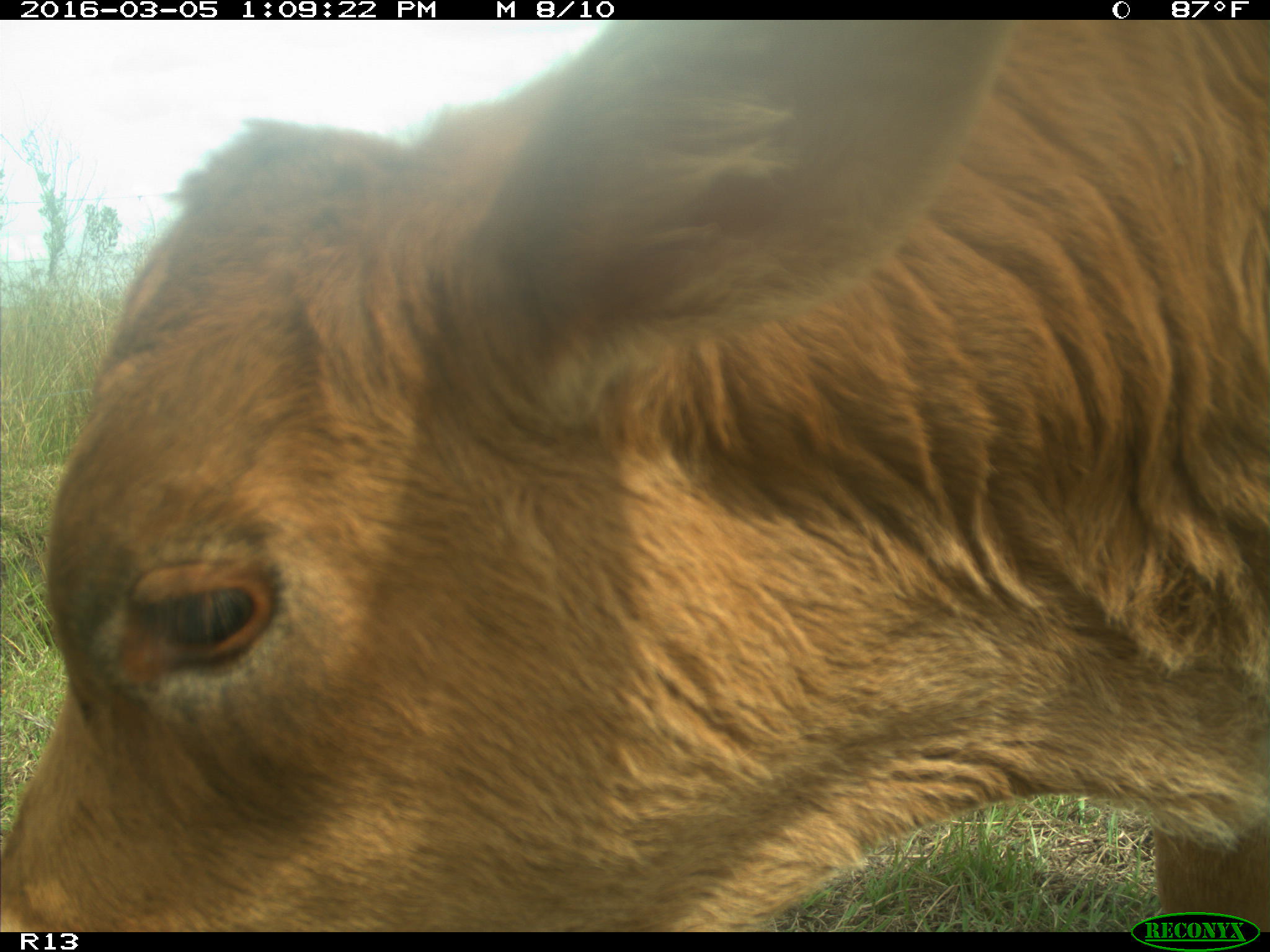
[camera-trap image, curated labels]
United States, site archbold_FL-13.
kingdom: Animalia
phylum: Chordata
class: Mammalia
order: Artiodactyla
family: Bovidae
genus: Bos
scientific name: Bos taurus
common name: domestic cow